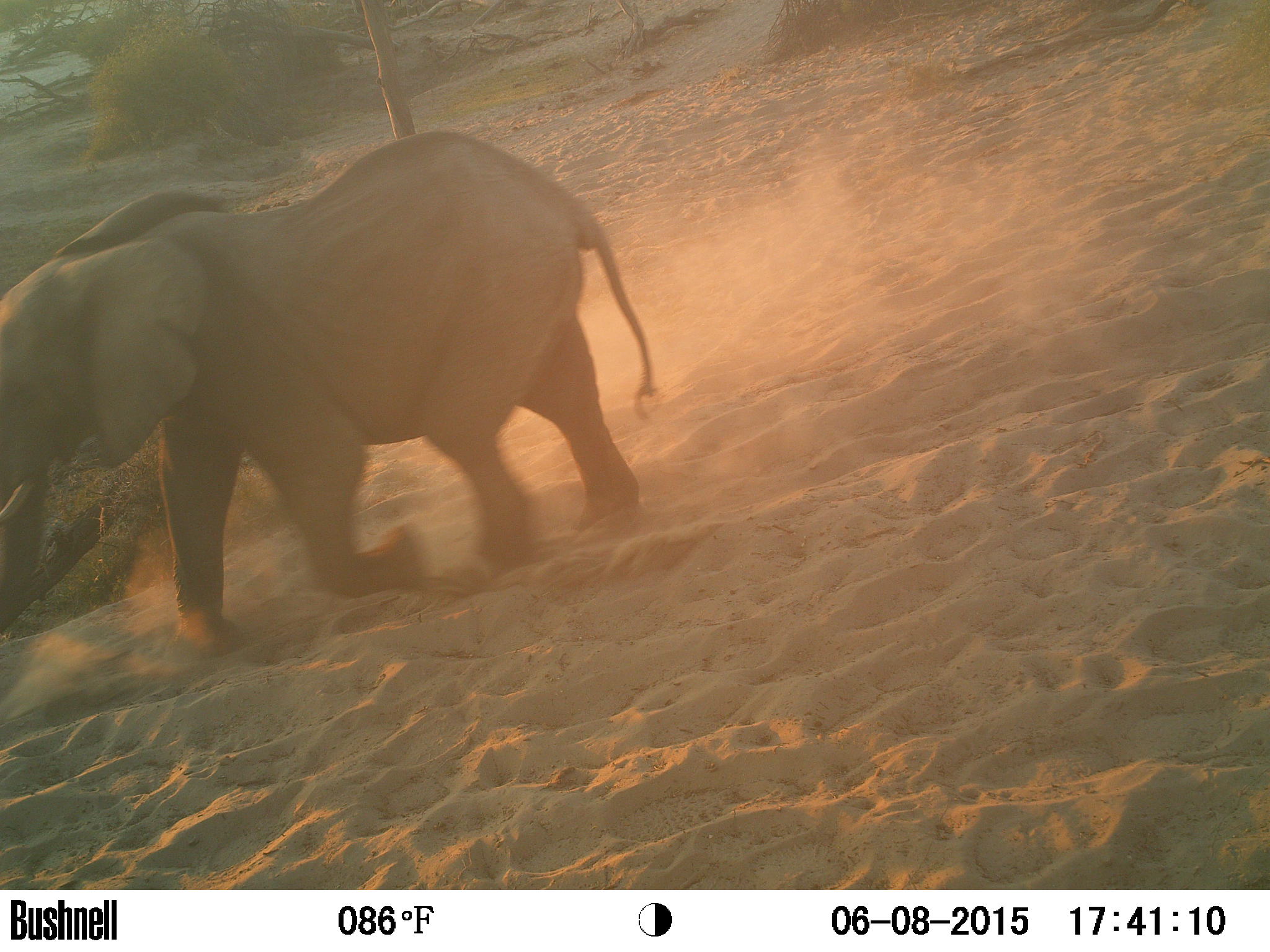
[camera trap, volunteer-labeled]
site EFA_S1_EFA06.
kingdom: Animalia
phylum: Chordata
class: Mammalia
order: Proboscidea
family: Elephantidae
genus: Loxodonta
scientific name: Loxodonta africana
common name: african bush elephant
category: elephant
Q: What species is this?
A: Elephant (african bush elephant) (Loxodonta africana).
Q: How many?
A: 1.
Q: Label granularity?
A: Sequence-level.